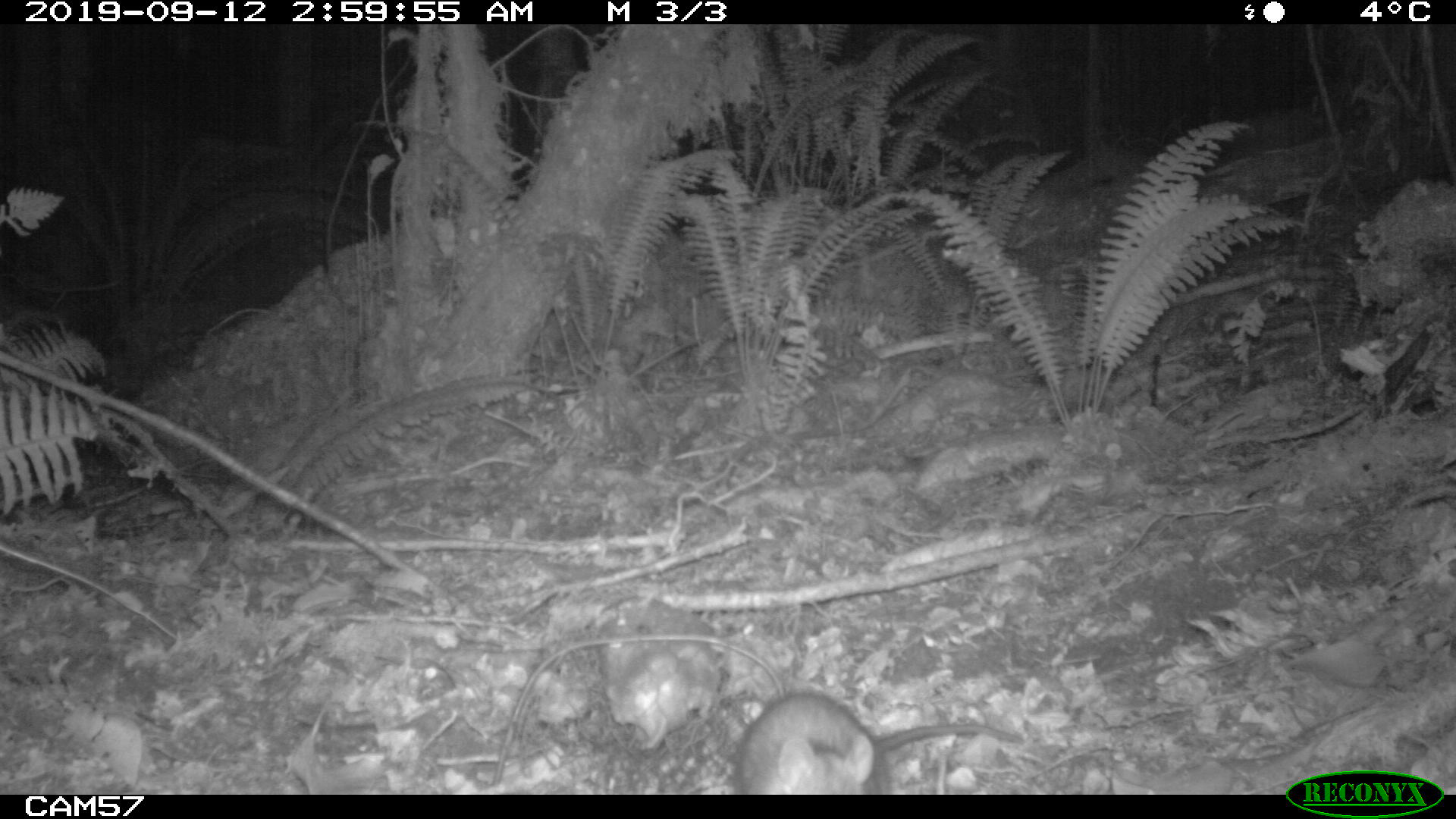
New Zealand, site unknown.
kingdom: Animalia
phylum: Chordata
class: Mammalia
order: Rodentia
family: Muridae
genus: Rattus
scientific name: Rattus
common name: rat